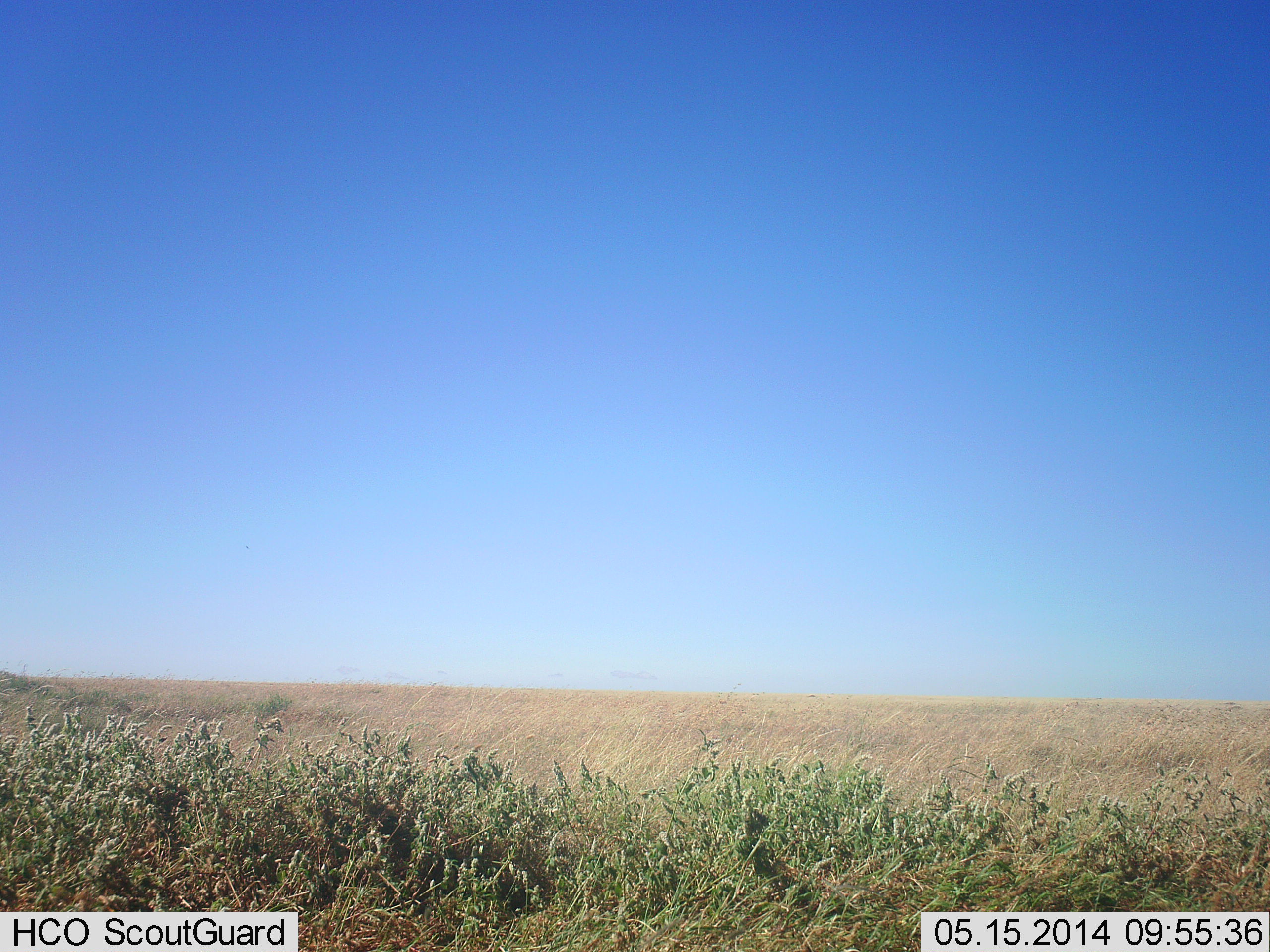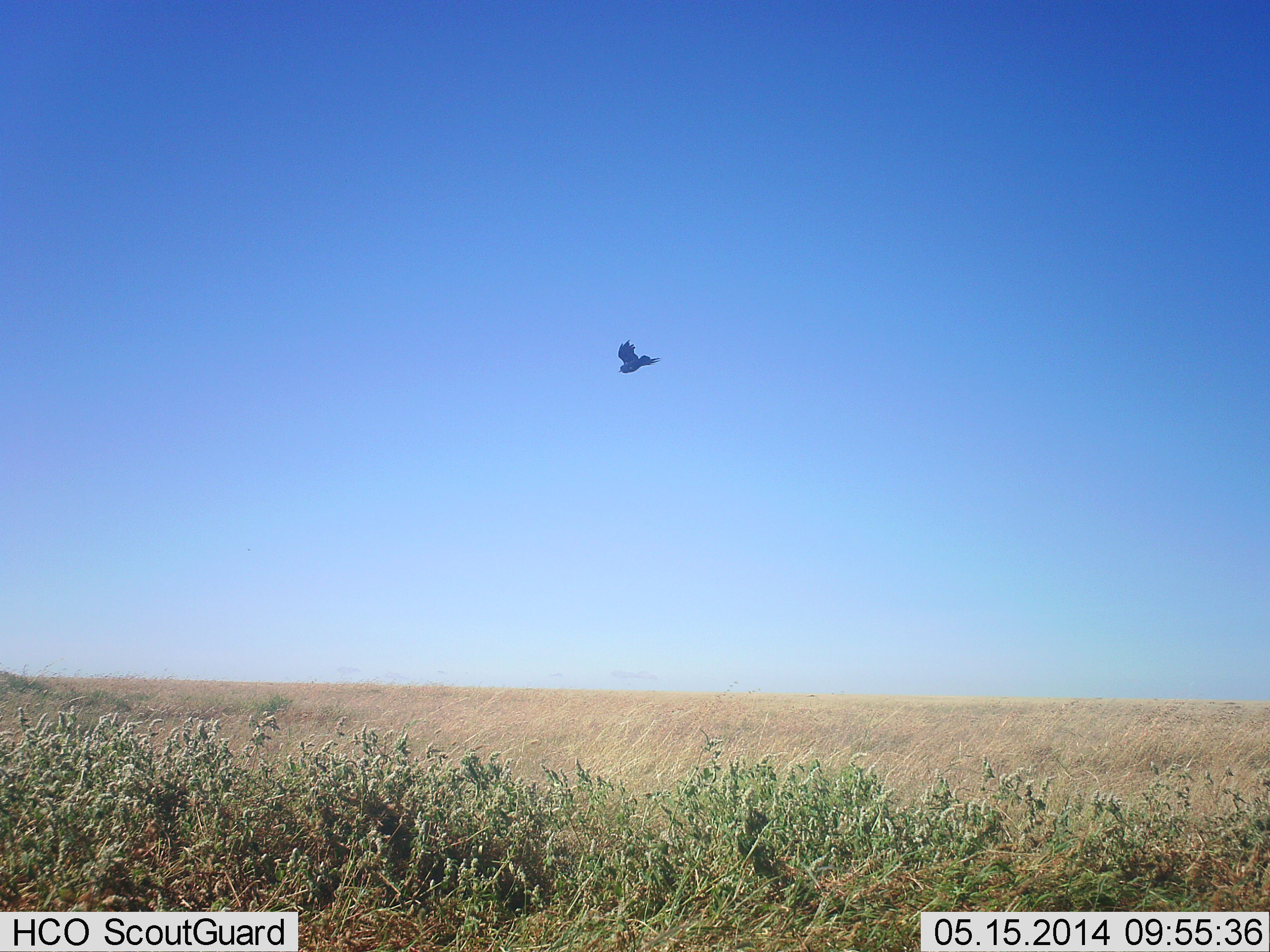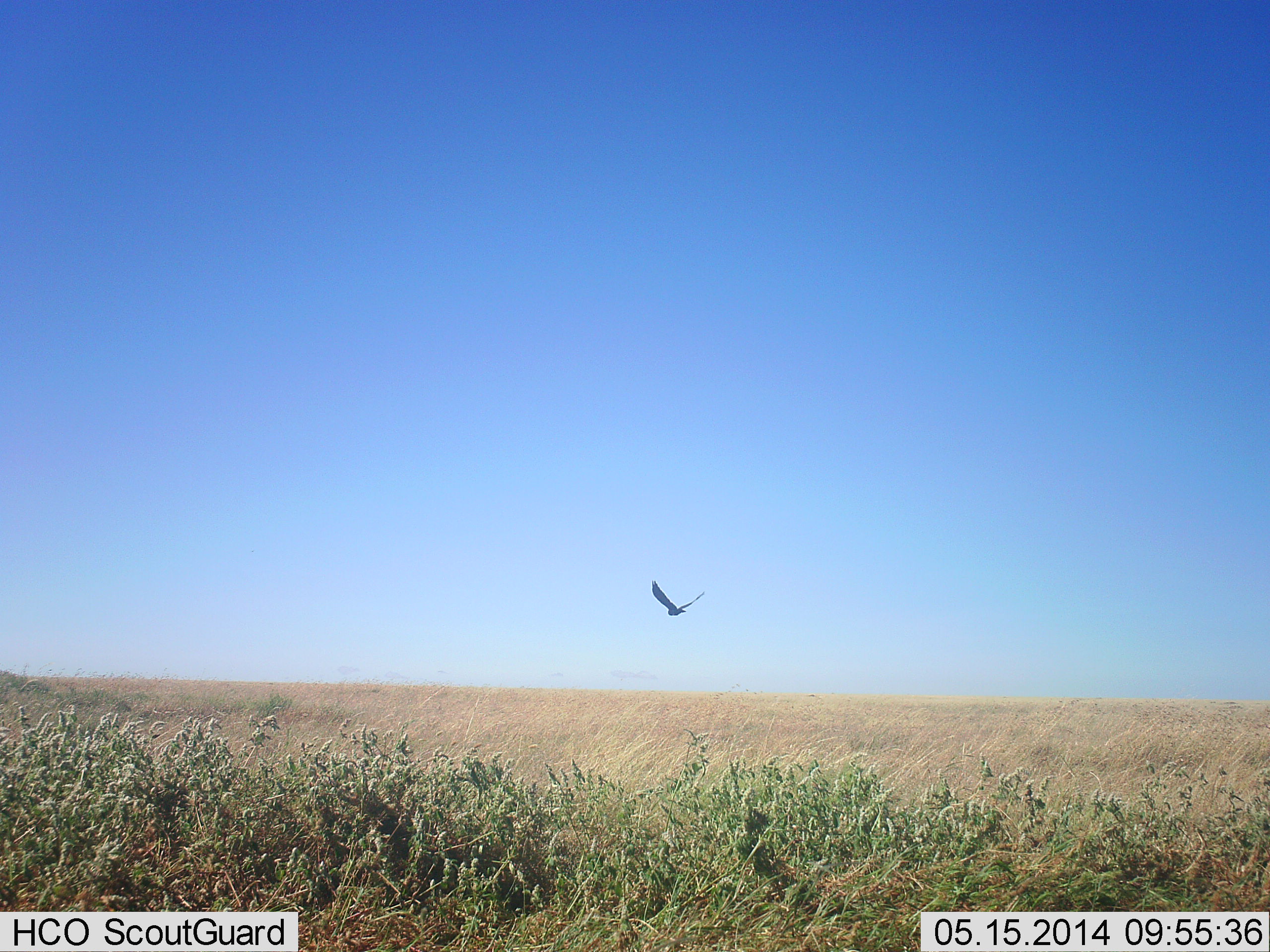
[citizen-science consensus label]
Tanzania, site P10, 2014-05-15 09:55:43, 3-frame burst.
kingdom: Animalia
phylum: Chordata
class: Aves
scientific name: Aves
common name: bird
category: otherbird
Otherbird (bird) (Aves), count 1. Behavior (volunteer vote fractions): standing 0%, resting 0%, moving 100%, interacting 10%. Young present (vote fraction): 0%. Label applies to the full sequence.